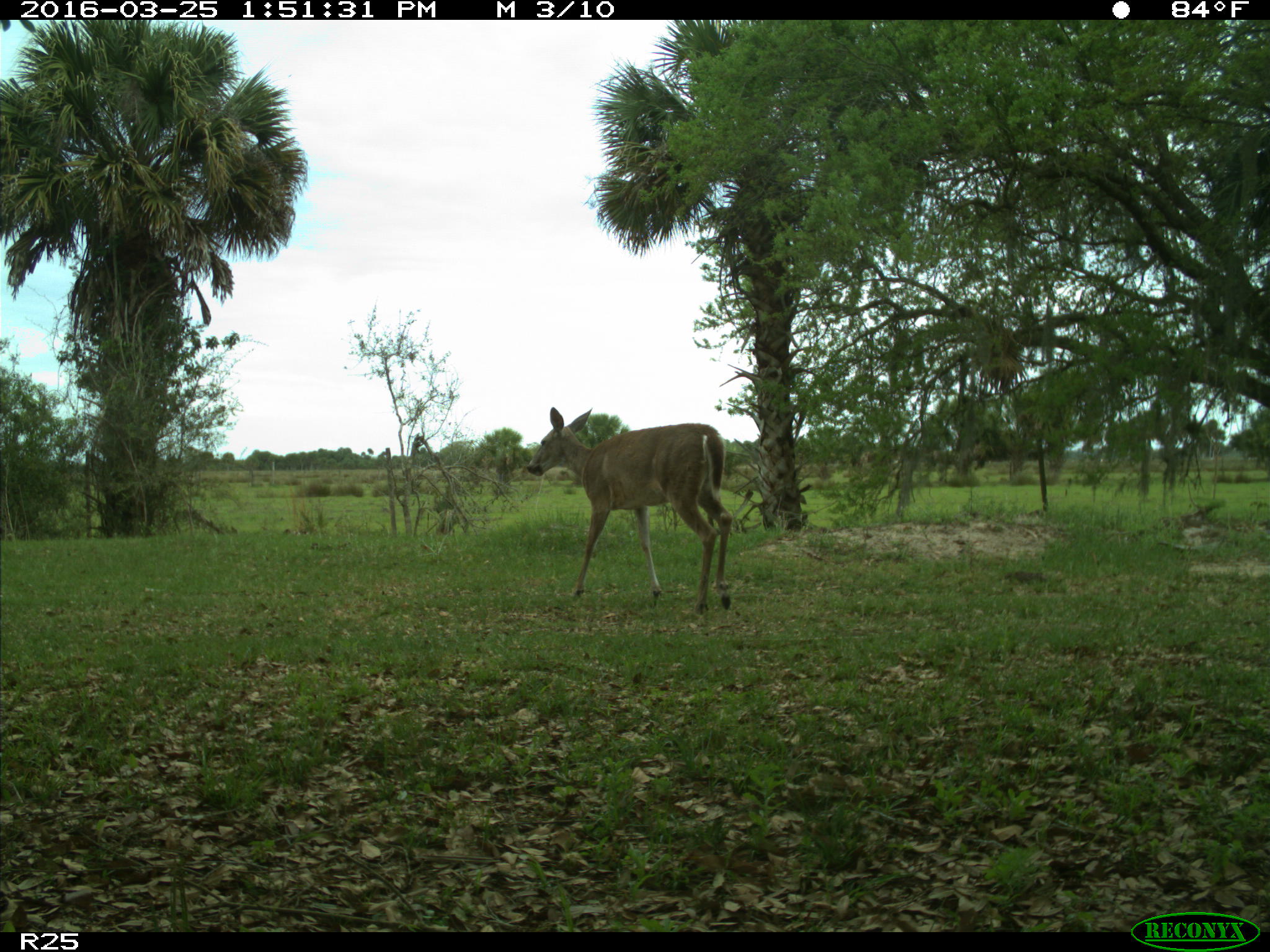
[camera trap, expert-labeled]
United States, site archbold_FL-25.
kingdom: Animalia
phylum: Chordata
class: Mammalia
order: Artiodactyla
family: Cervidae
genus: Odocoileus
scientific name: Odocoileus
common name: deer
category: unidentified deer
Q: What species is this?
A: Unidentified deer (deer) (Odocoileus).